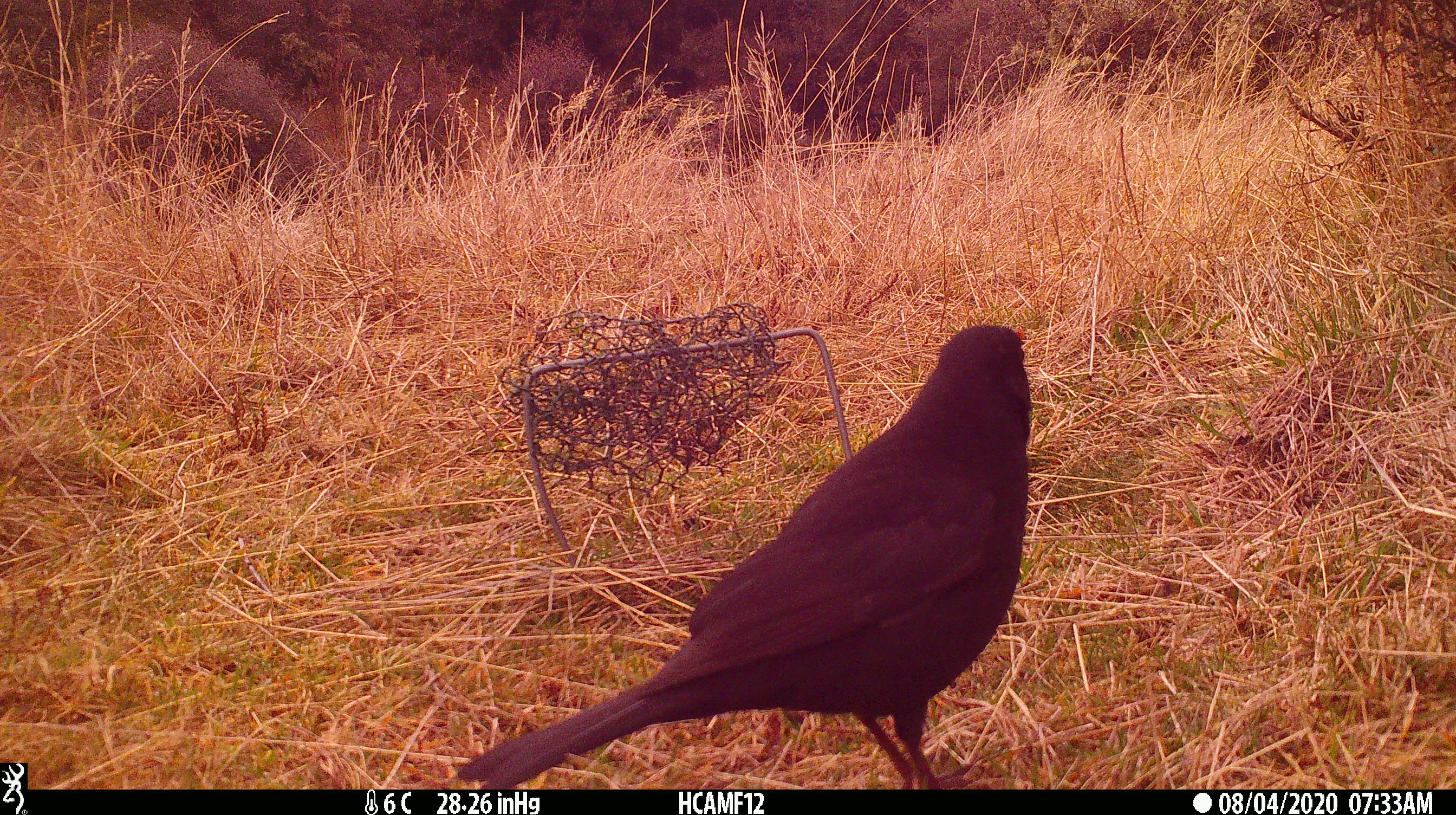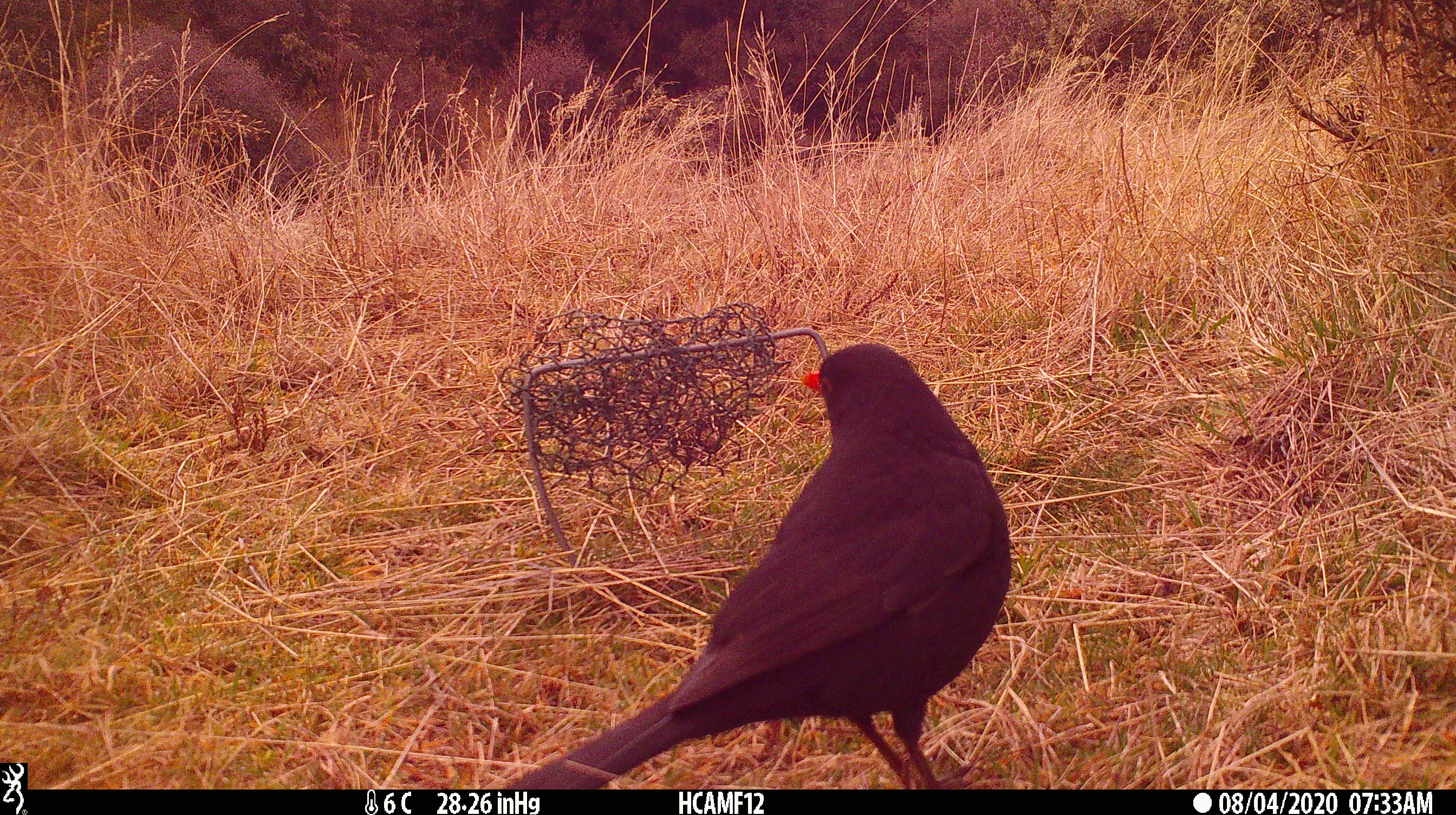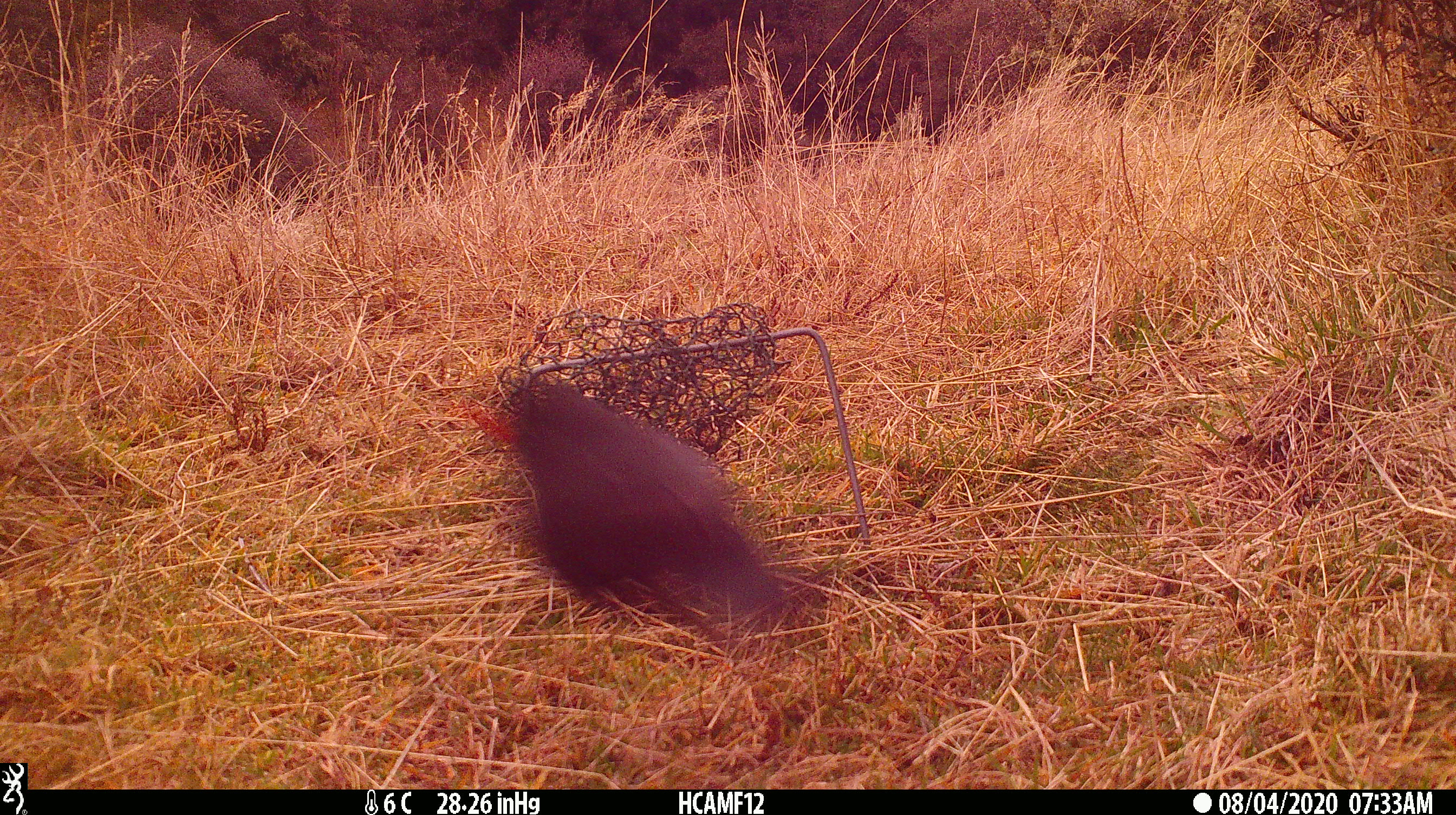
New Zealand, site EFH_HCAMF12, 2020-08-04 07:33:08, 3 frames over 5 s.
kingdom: Animalia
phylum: Chordata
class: Aves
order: Passeriformes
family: Turdidae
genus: Turdus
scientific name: Turdus merula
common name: eurasian blackbird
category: blackbird